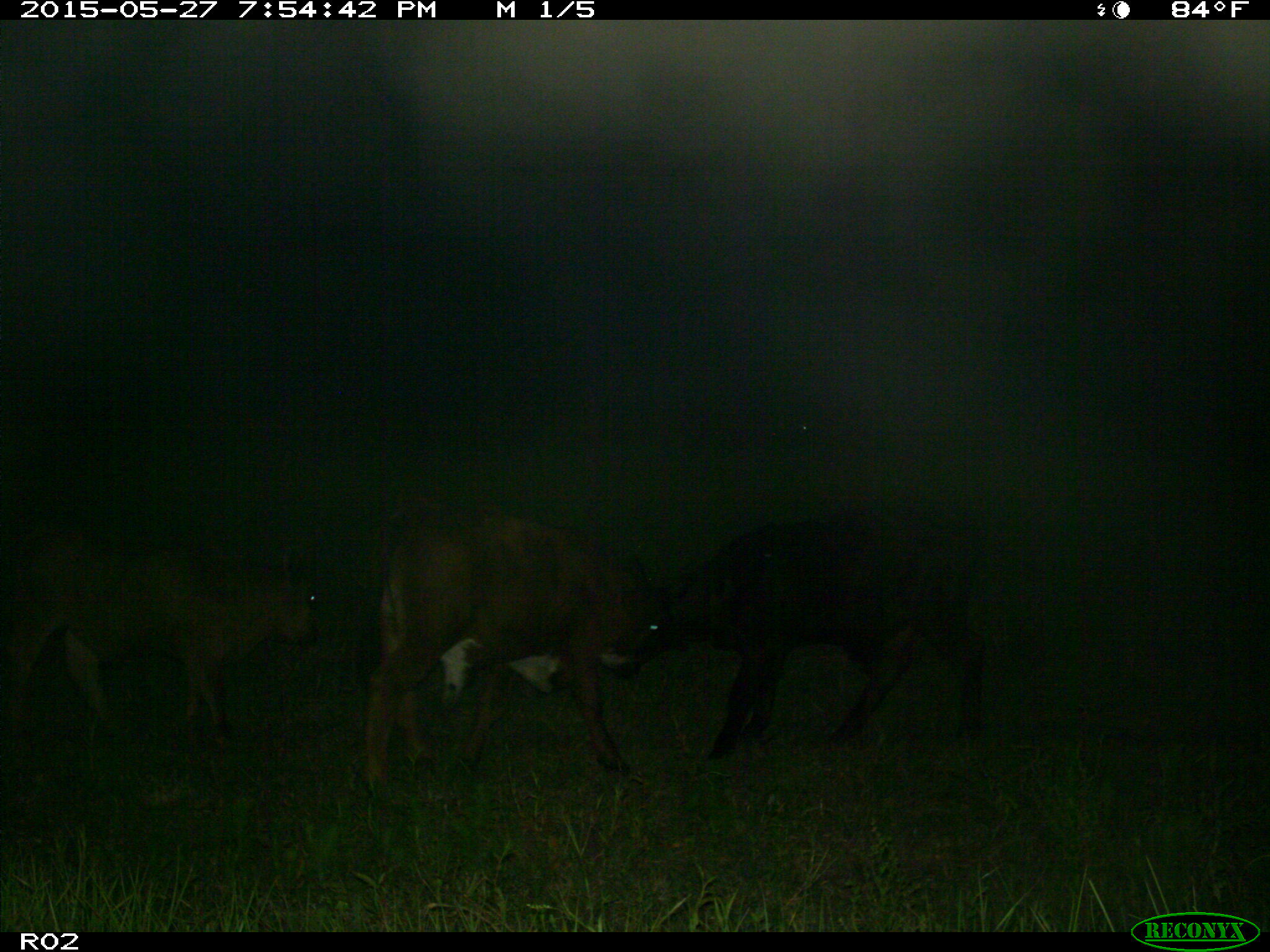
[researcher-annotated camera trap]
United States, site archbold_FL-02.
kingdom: Animalia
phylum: Chordata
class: Mammalia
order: Artiodactyla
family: Bovidae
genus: Bos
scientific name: Bos taurus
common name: domestic cow